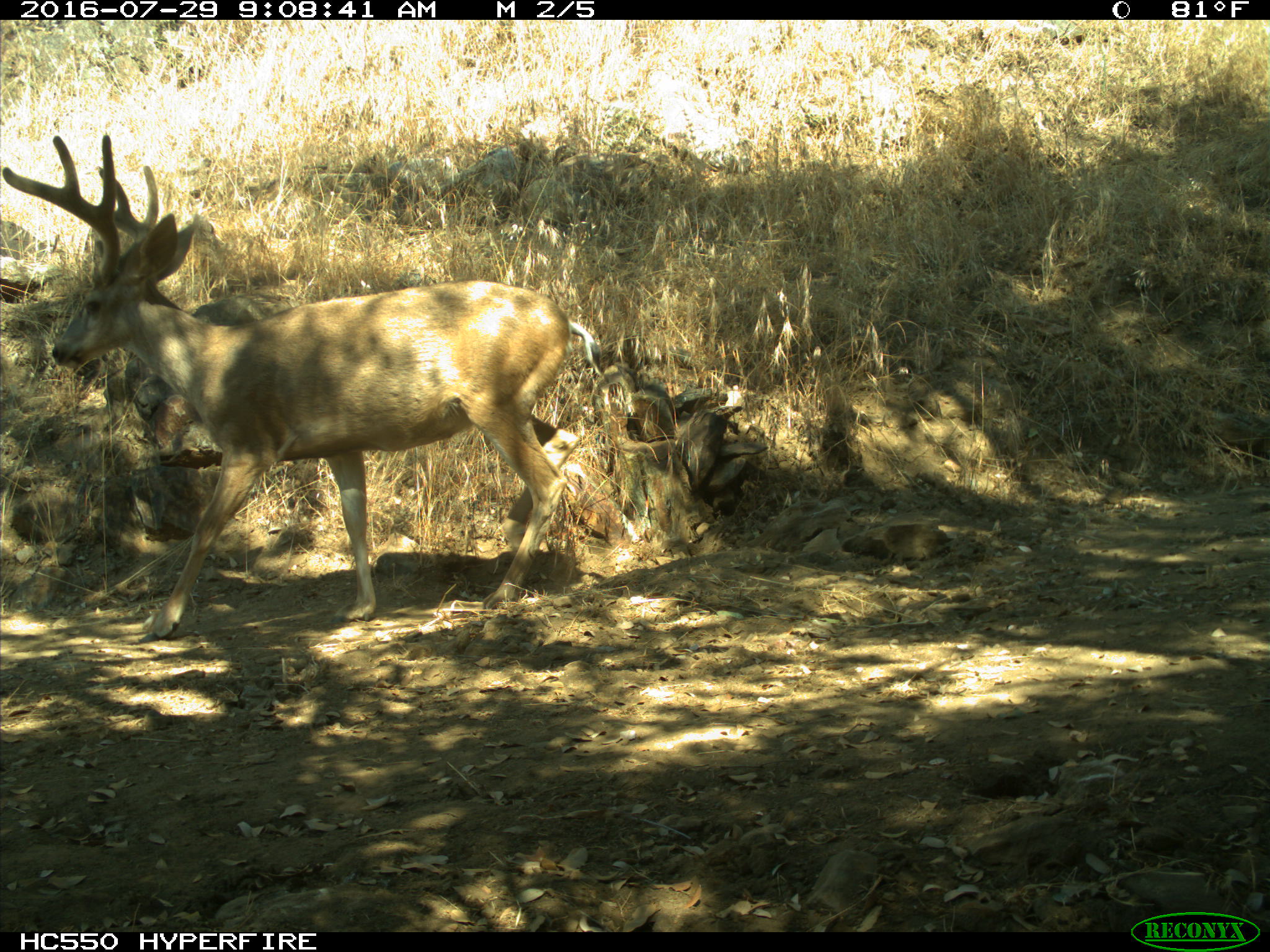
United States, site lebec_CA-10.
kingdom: Animalia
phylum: Chordata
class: Mammalia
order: Artiodactyla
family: Cervidae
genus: Odocoileus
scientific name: Odocoileus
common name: deer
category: unidentified deer